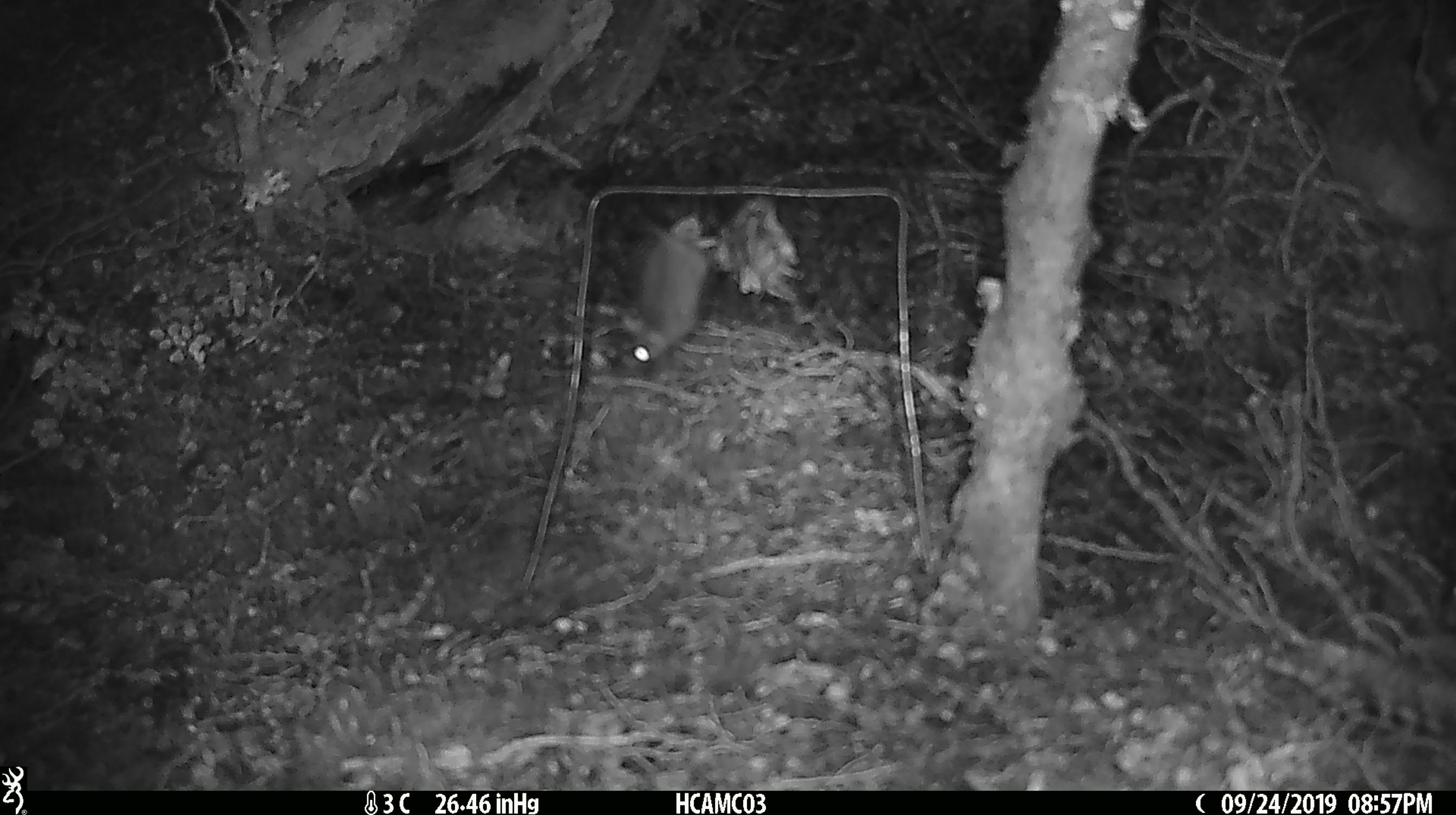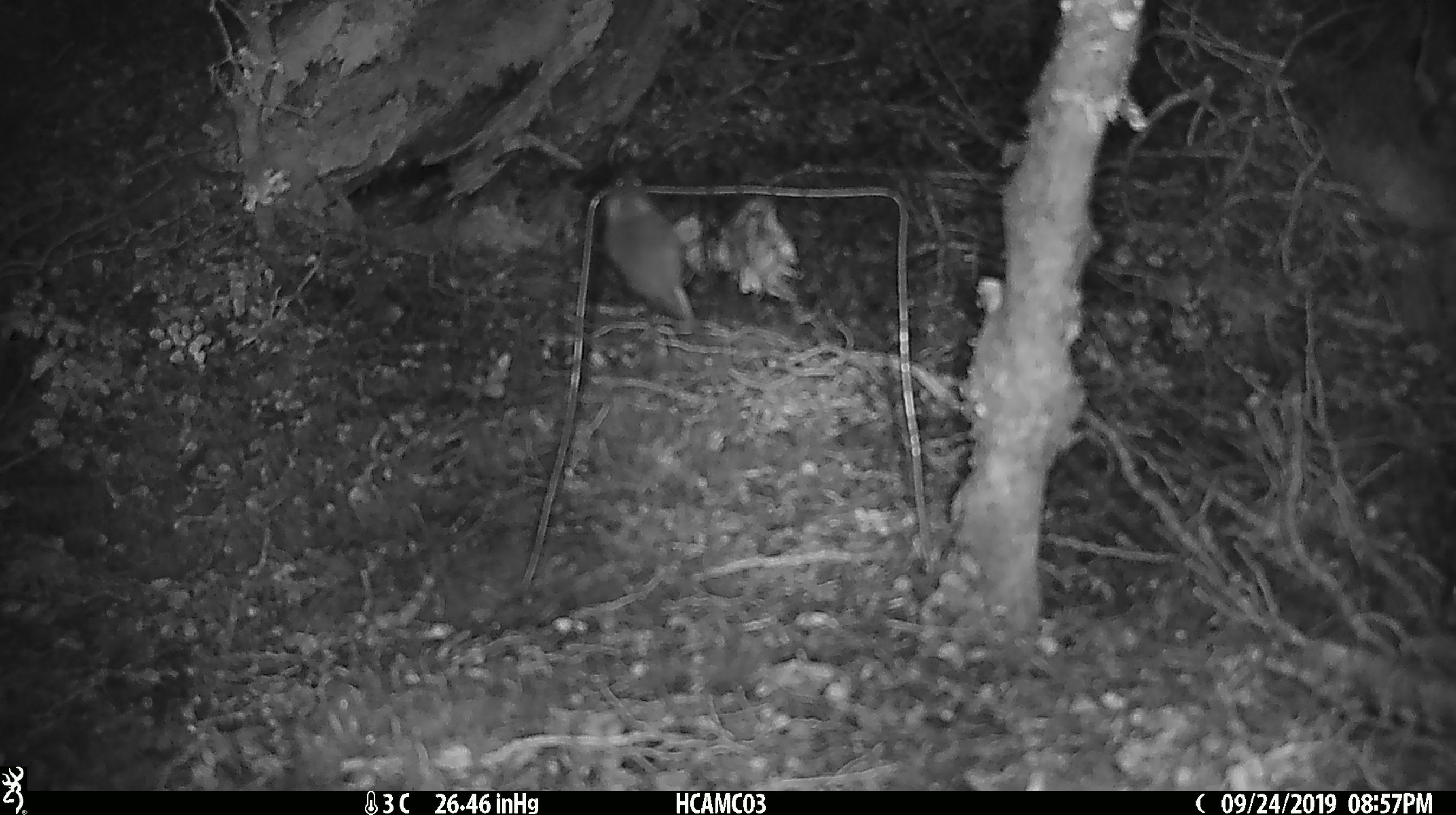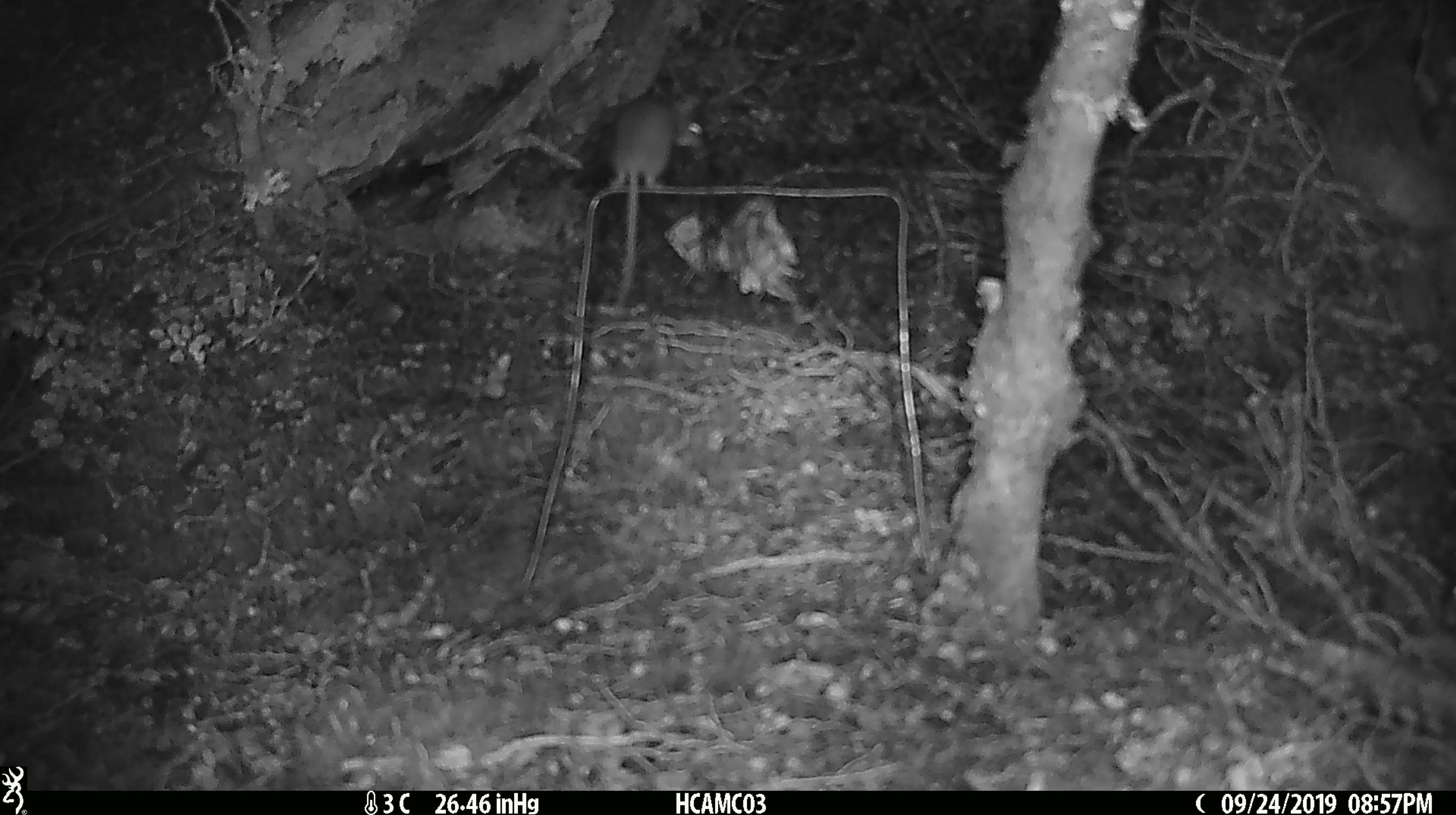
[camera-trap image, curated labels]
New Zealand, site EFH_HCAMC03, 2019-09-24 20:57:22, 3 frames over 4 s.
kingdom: Animalia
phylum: Chordata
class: Mammalia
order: Rodentia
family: Muridae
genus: Mus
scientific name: Mus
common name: mouse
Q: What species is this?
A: Mouse (Mus).